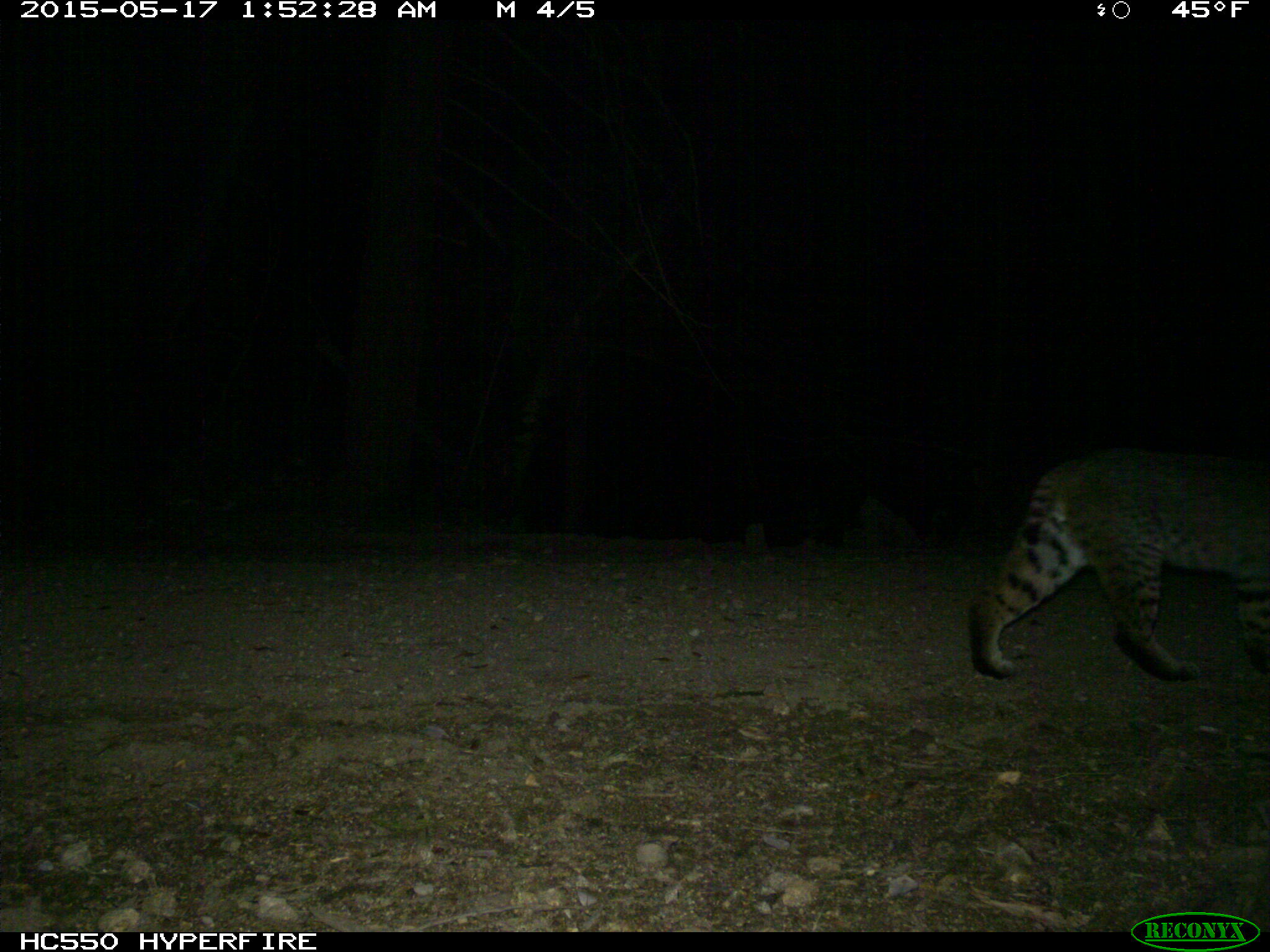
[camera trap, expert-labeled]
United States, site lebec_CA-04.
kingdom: Animalia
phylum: Chordata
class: Mammalia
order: Carnivora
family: Felidae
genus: Lynx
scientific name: Lynx rufus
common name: bobcat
Lynx rufus (bobcat).